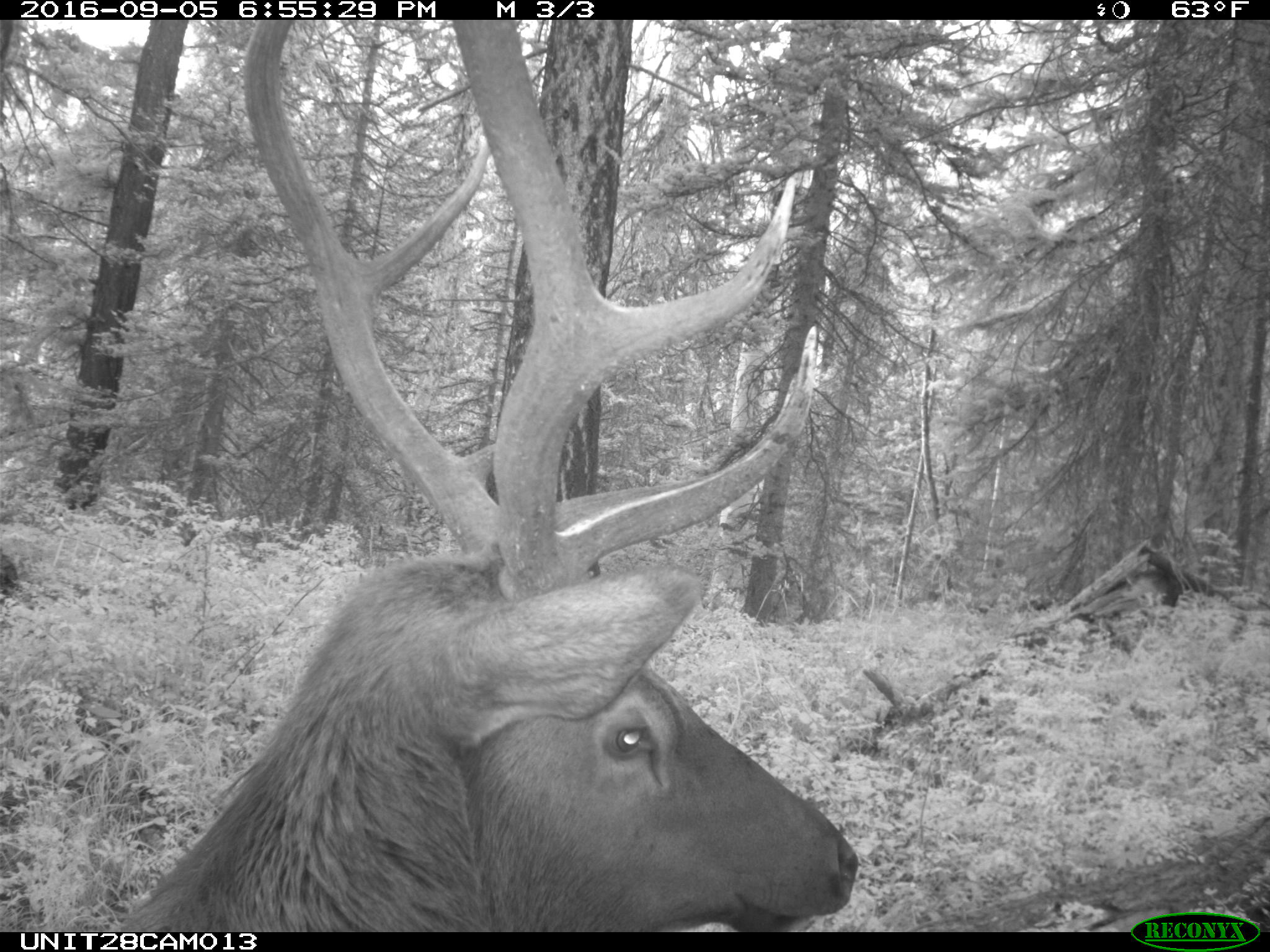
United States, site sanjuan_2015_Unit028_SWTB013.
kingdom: Animalia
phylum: Chordata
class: Mammalia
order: Artiodactyla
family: Cervidae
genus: Cervus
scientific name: Cervus elaphus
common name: red deer